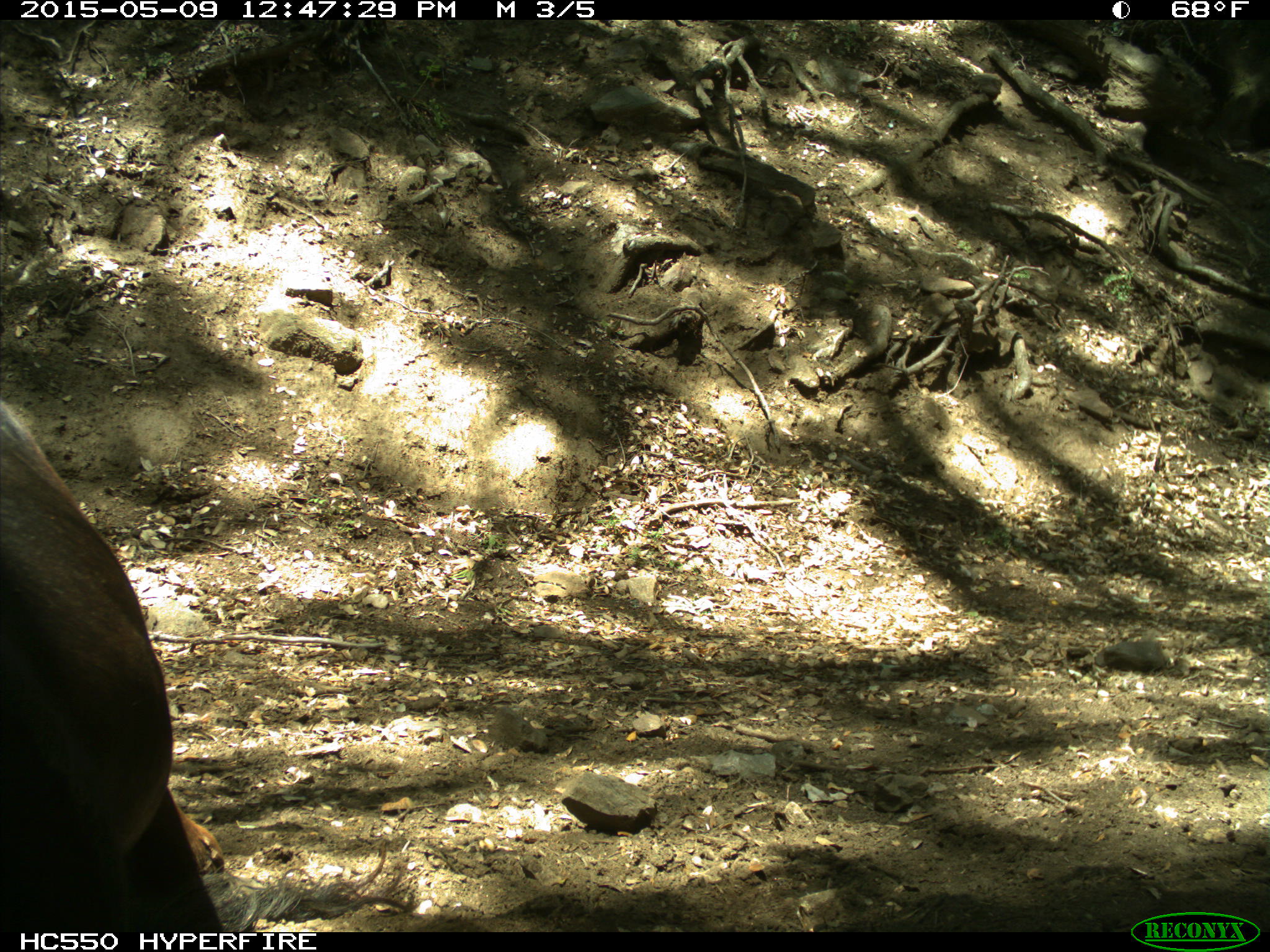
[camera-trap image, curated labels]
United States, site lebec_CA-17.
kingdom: Animalia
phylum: Chordata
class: Mammalia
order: Artiodactyla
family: Bovidae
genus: Bos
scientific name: Bos taurus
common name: domestic cow